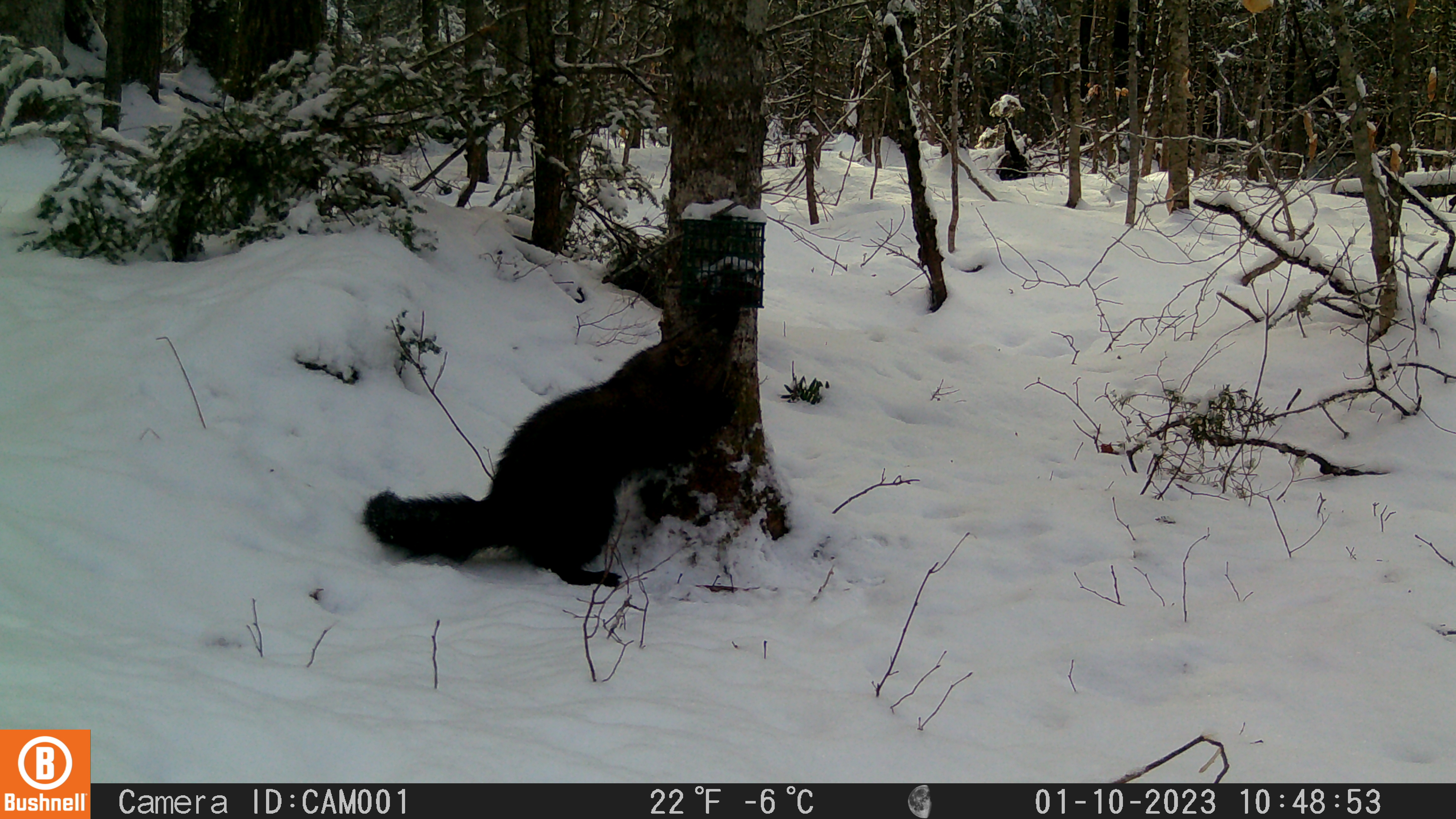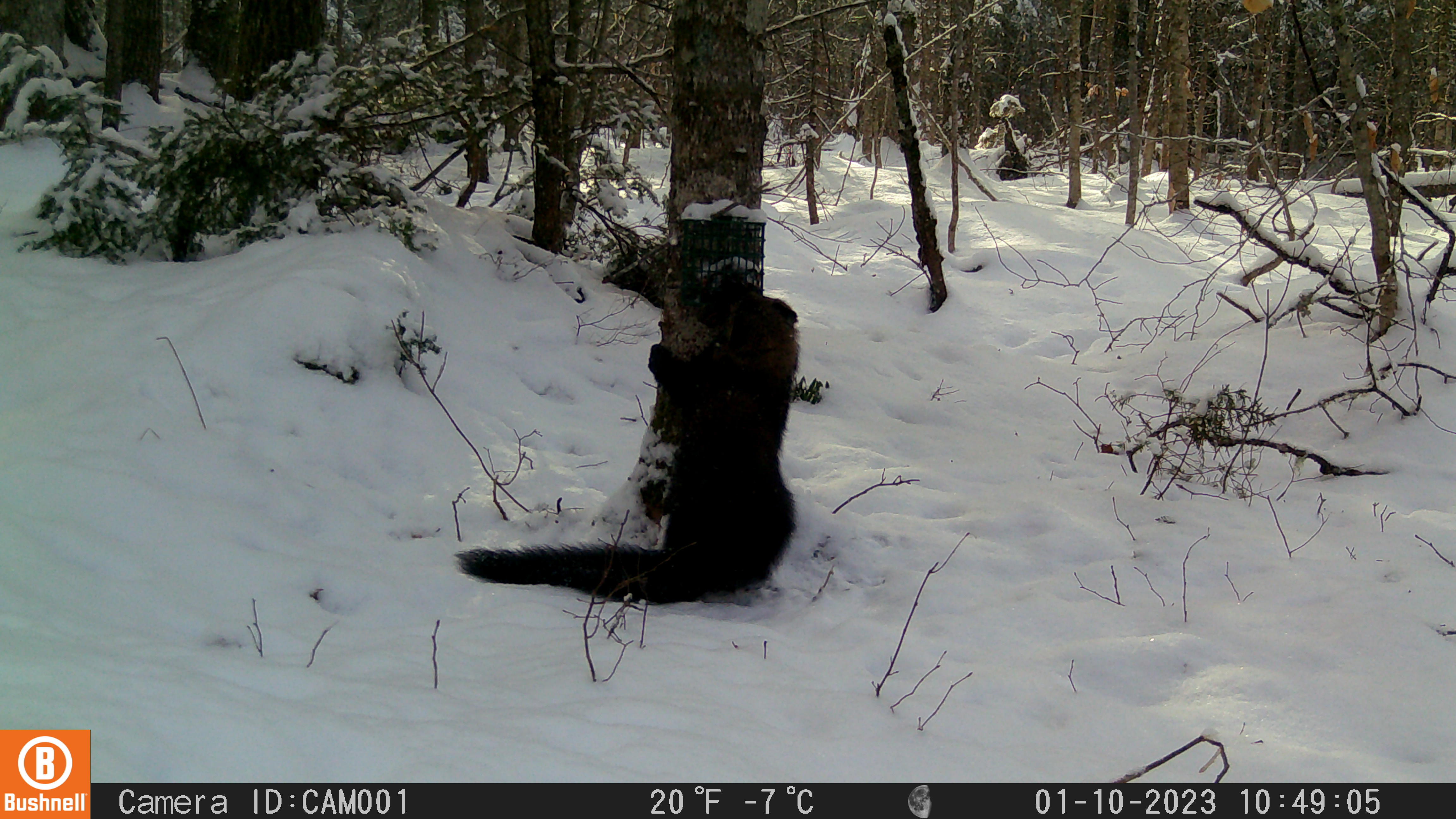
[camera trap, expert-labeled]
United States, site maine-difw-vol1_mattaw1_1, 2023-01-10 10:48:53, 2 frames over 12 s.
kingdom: Animalia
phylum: Chordata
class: Mammalia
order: Carnivora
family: Mustelidae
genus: Pekania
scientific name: Pekania pennanti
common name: fisher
Fisher (Pekania pennanti).